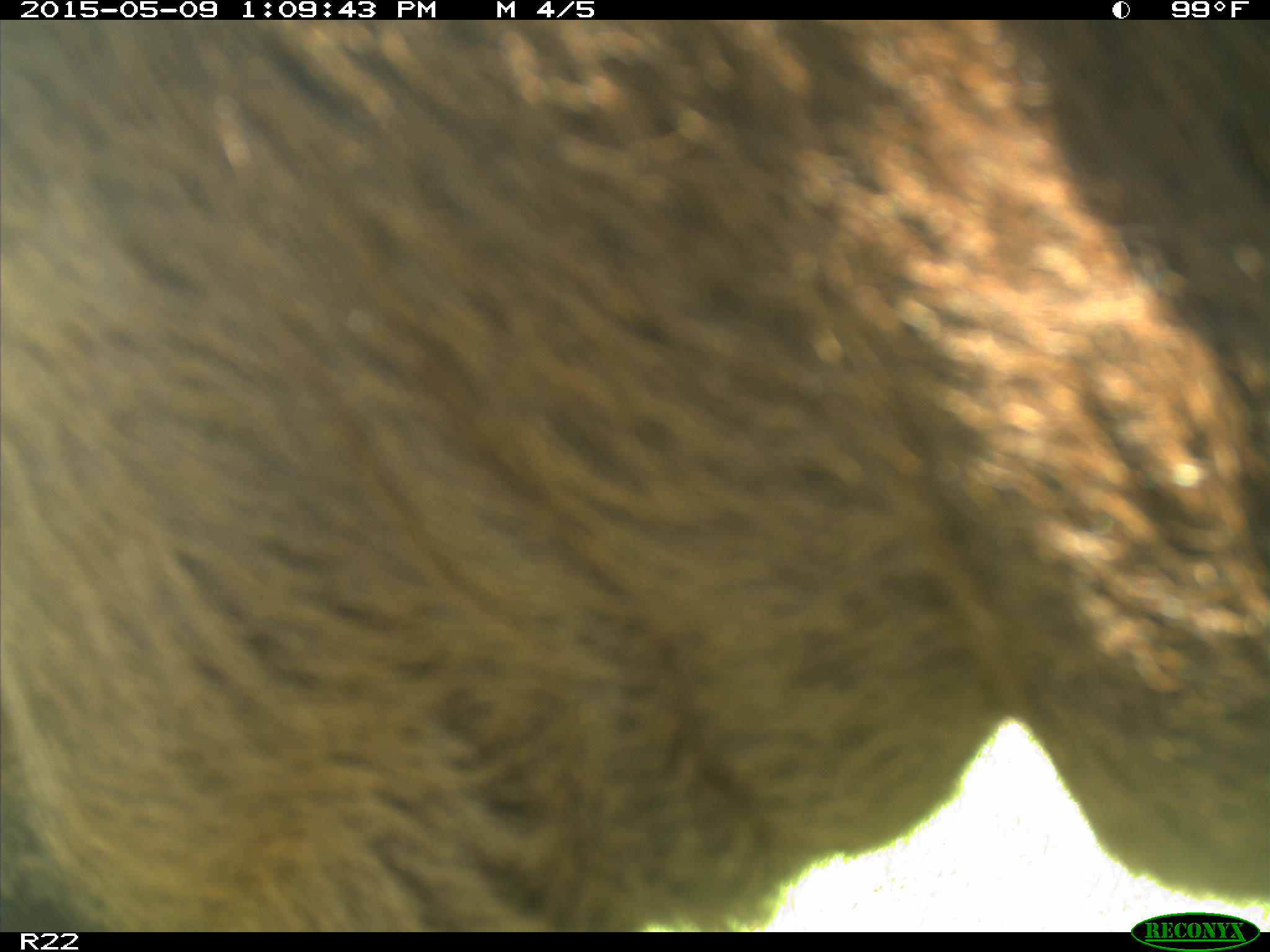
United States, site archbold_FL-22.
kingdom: Animalia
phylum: Chordata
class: Mammalia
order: Artiodactyla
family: Bovidae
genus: Bos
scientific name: Bos taurus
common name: domestic cow